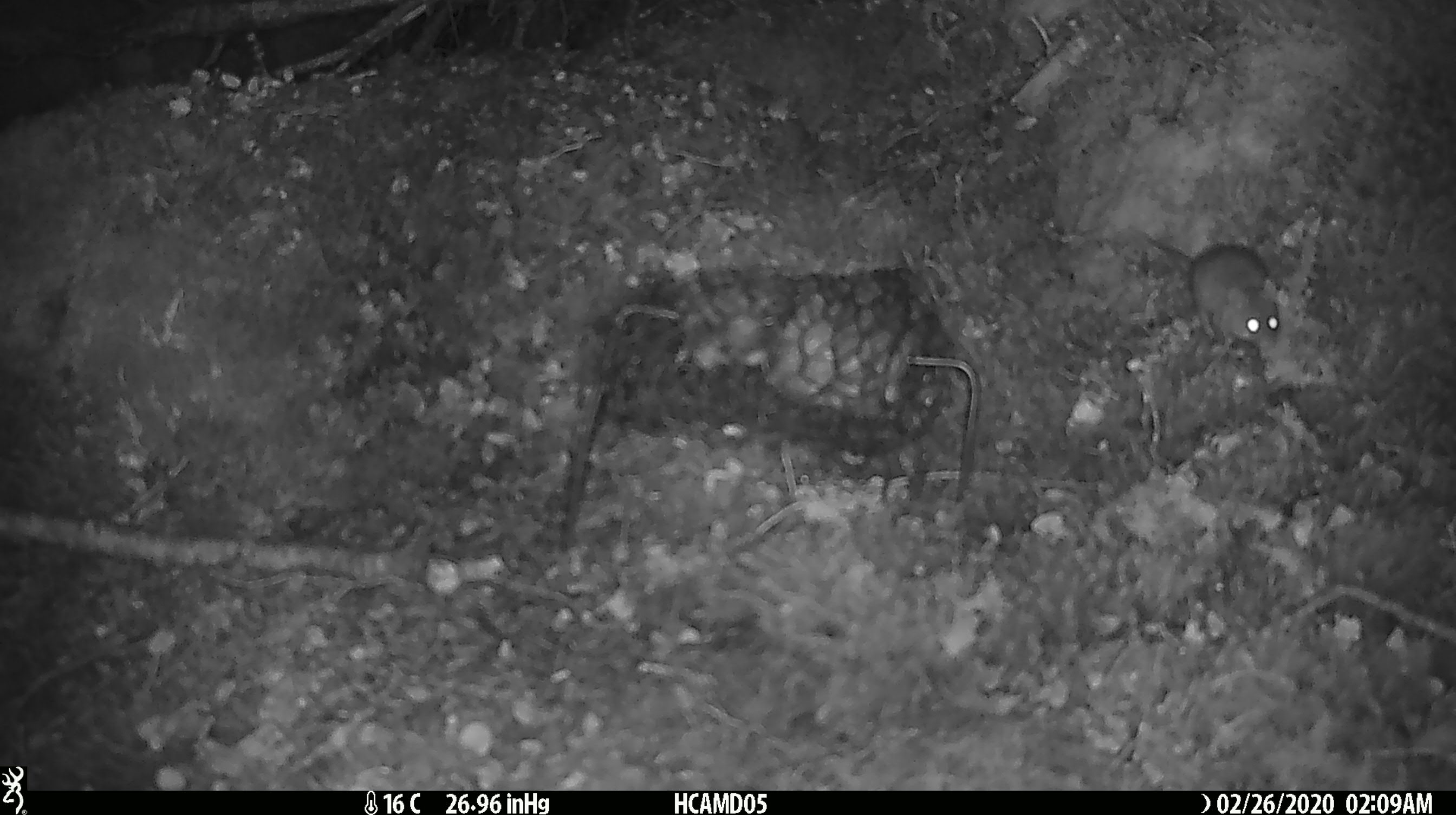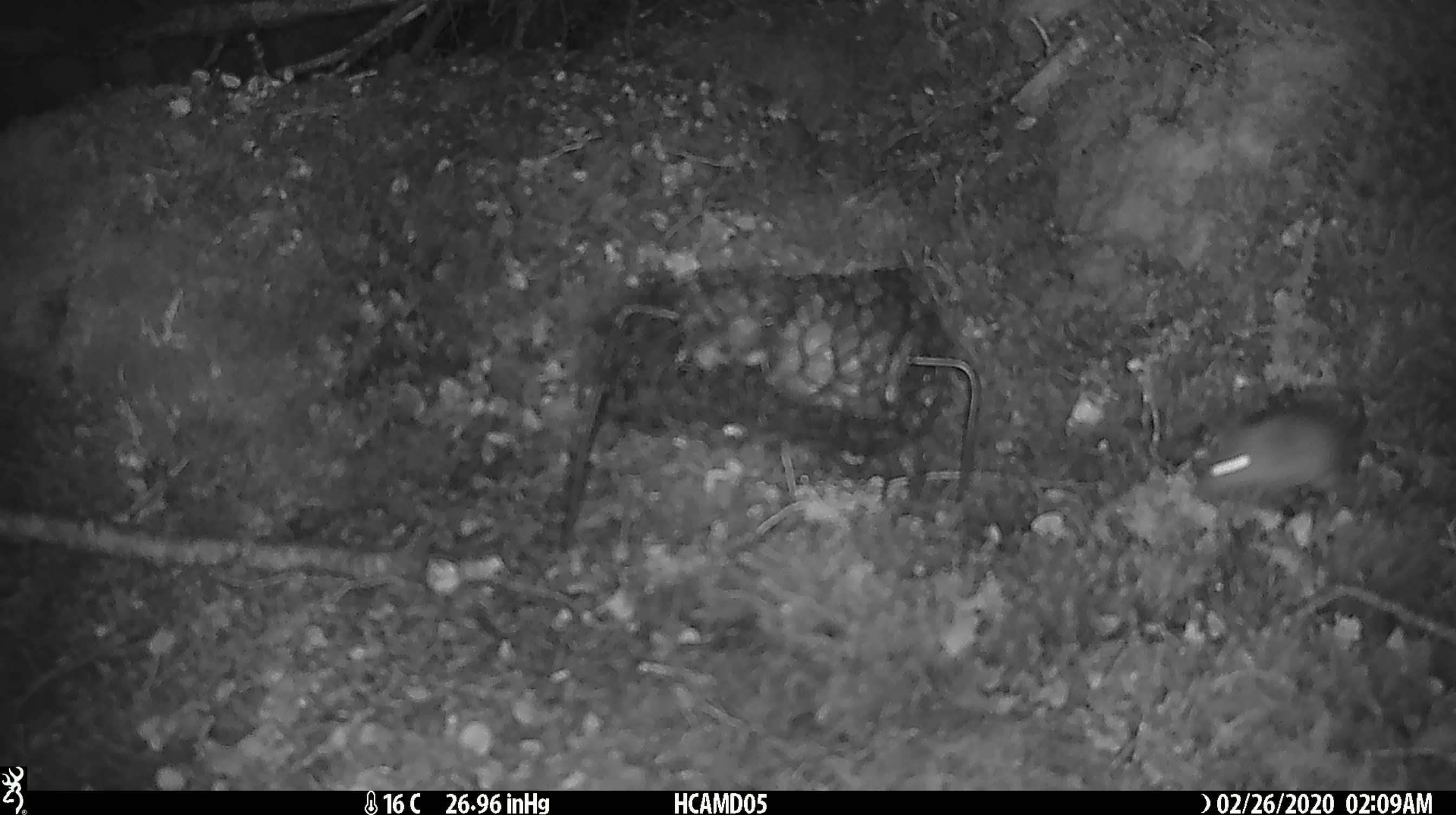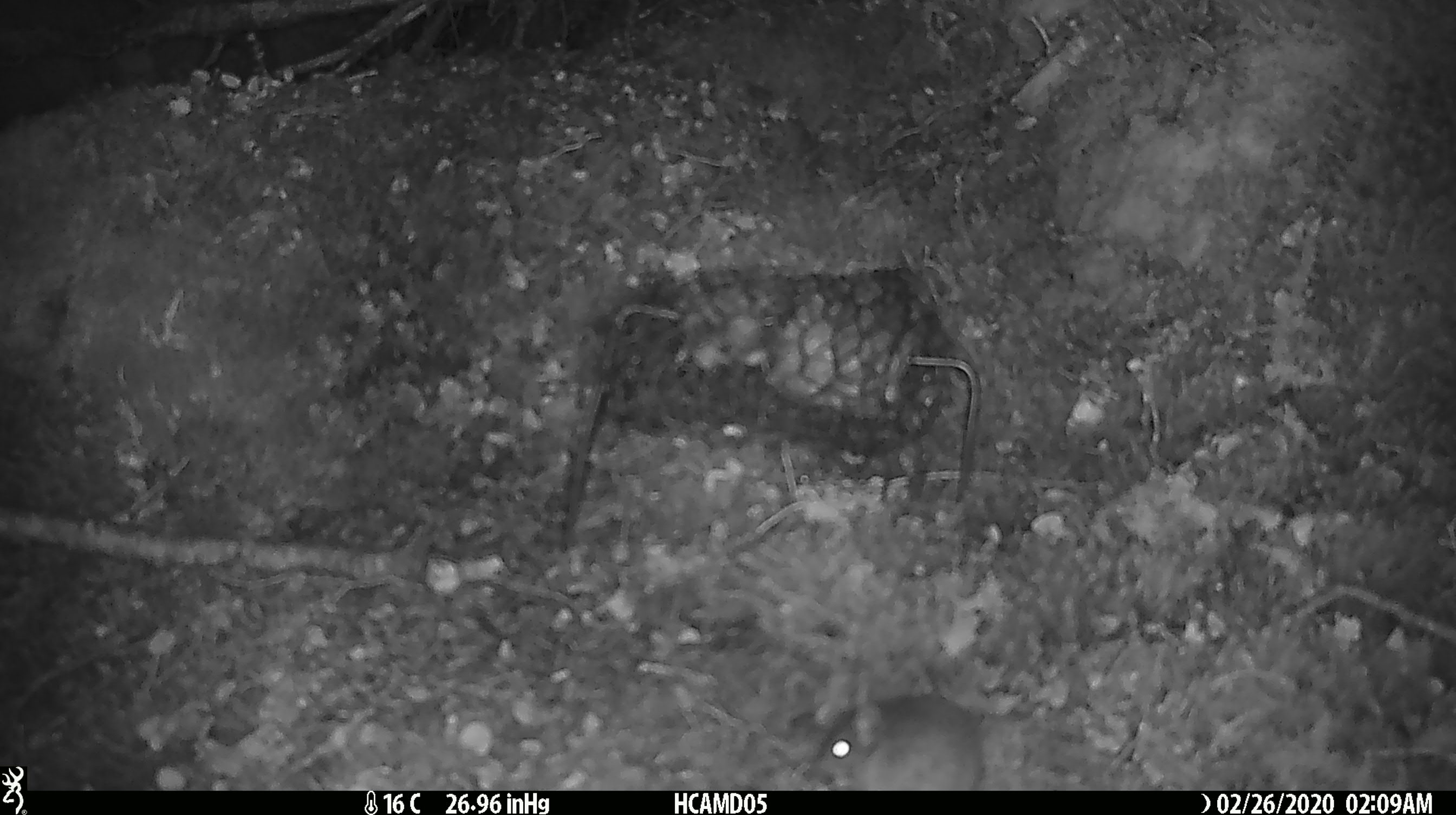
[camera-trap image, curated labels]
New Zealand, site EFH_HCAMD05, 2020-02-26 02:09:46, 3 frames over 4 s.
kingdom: Animalia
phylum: Chordata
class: Mammalia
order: Rodentia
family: Muridae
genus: Mus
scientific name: Mus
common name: mouse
Mouse (Mus).